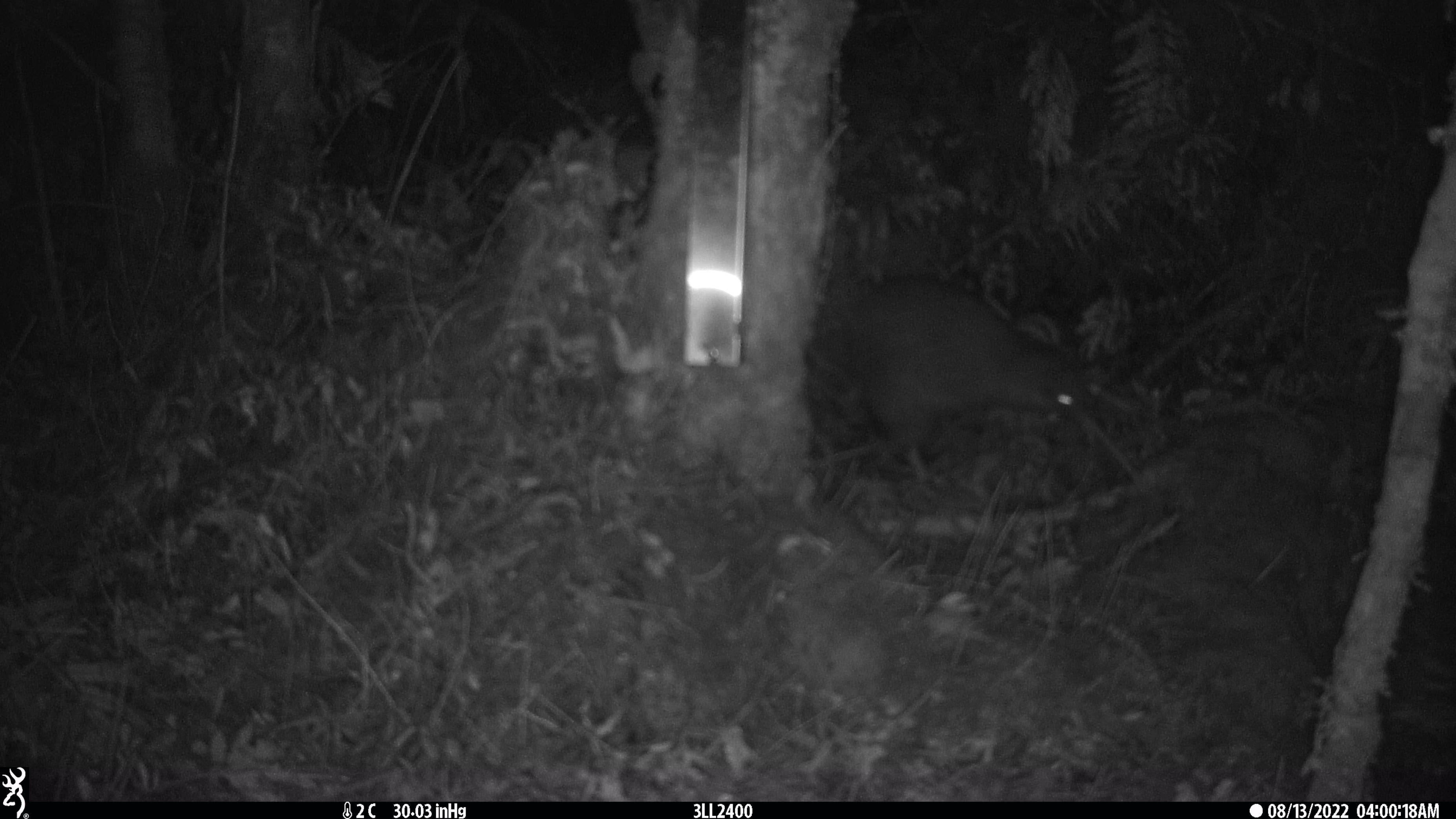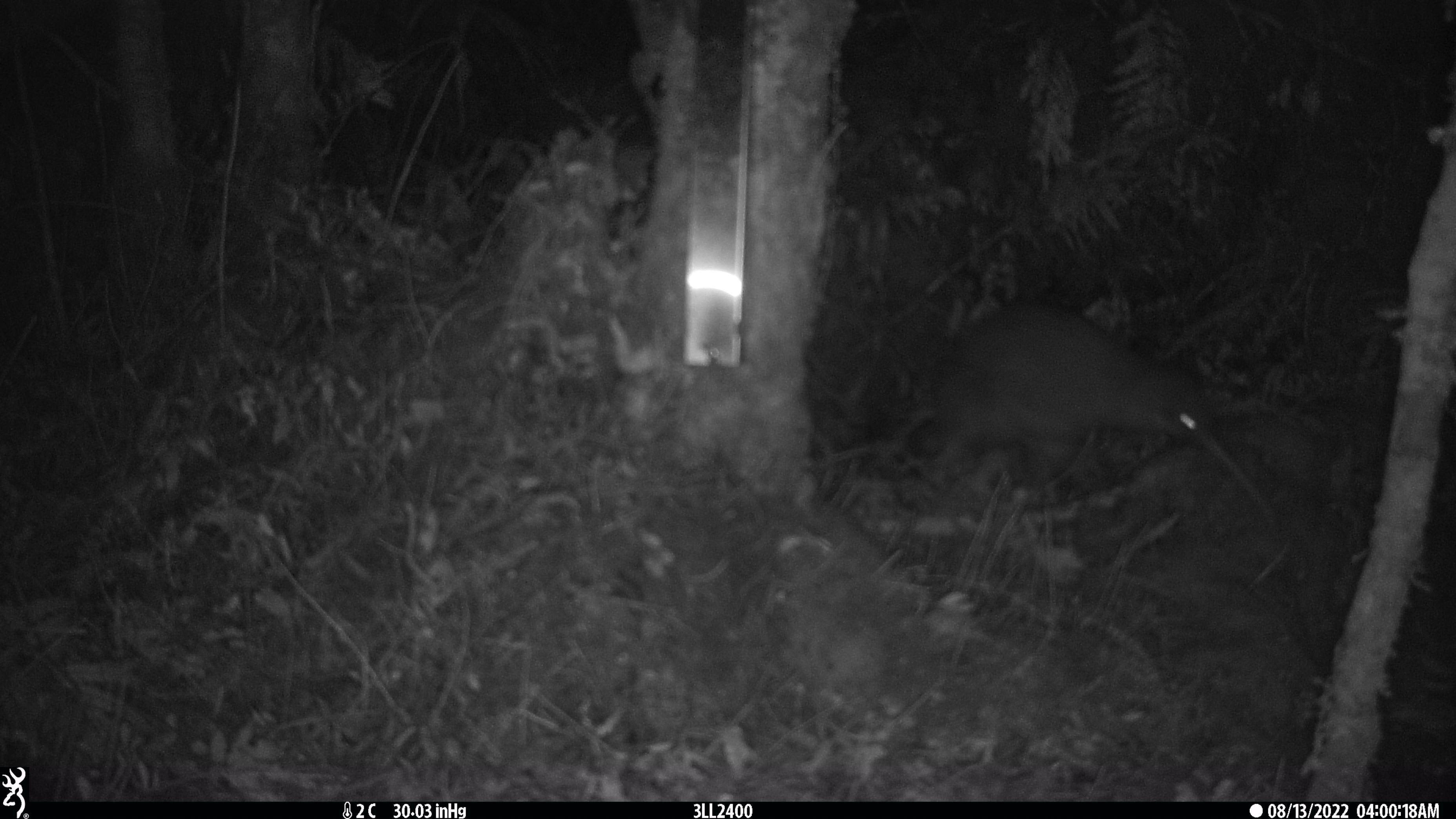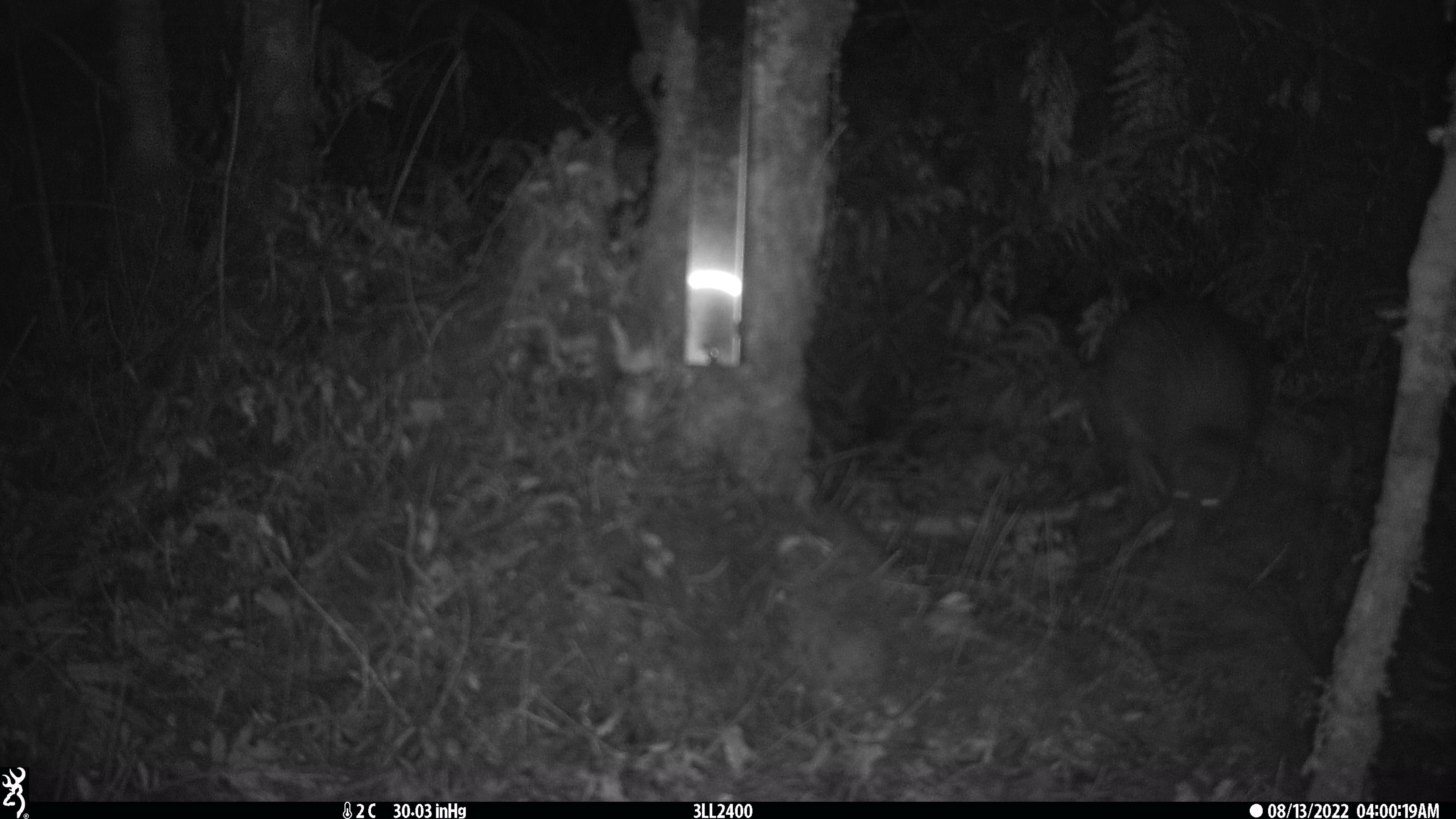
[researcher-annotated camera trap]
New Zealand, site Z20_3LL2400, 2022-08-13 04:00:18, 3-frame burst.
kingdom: Animalia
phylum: Chordata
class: Aves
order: Apterygiformes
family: Apterygidae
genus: Apteryx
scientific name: Apteryx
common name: kiwi